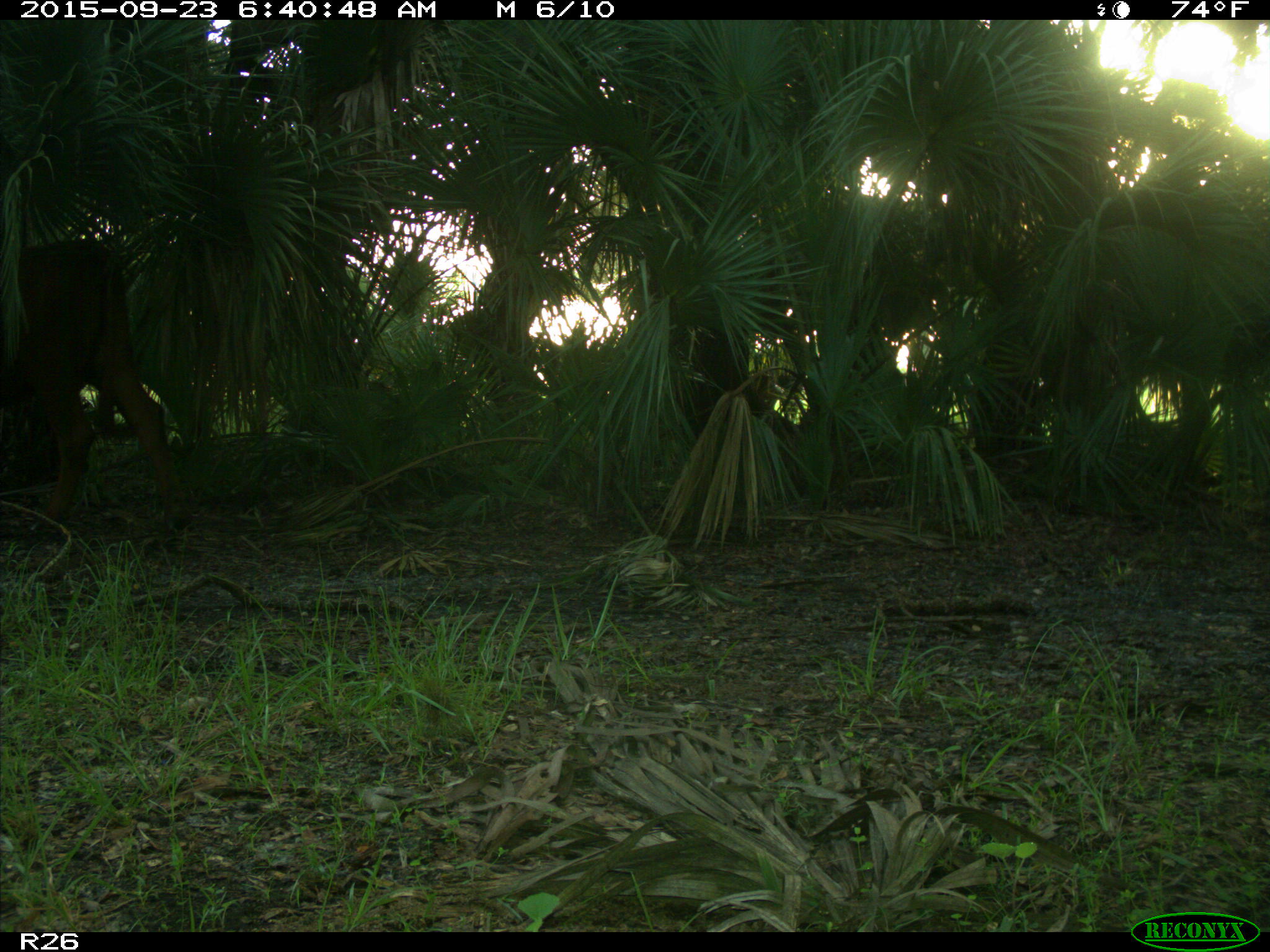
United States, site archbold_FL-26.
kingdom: Animalia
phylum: Chordata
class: Mammalia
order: Artiodactyla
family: Bovidae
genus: Bos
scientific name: Bos taurus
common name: domestic cow